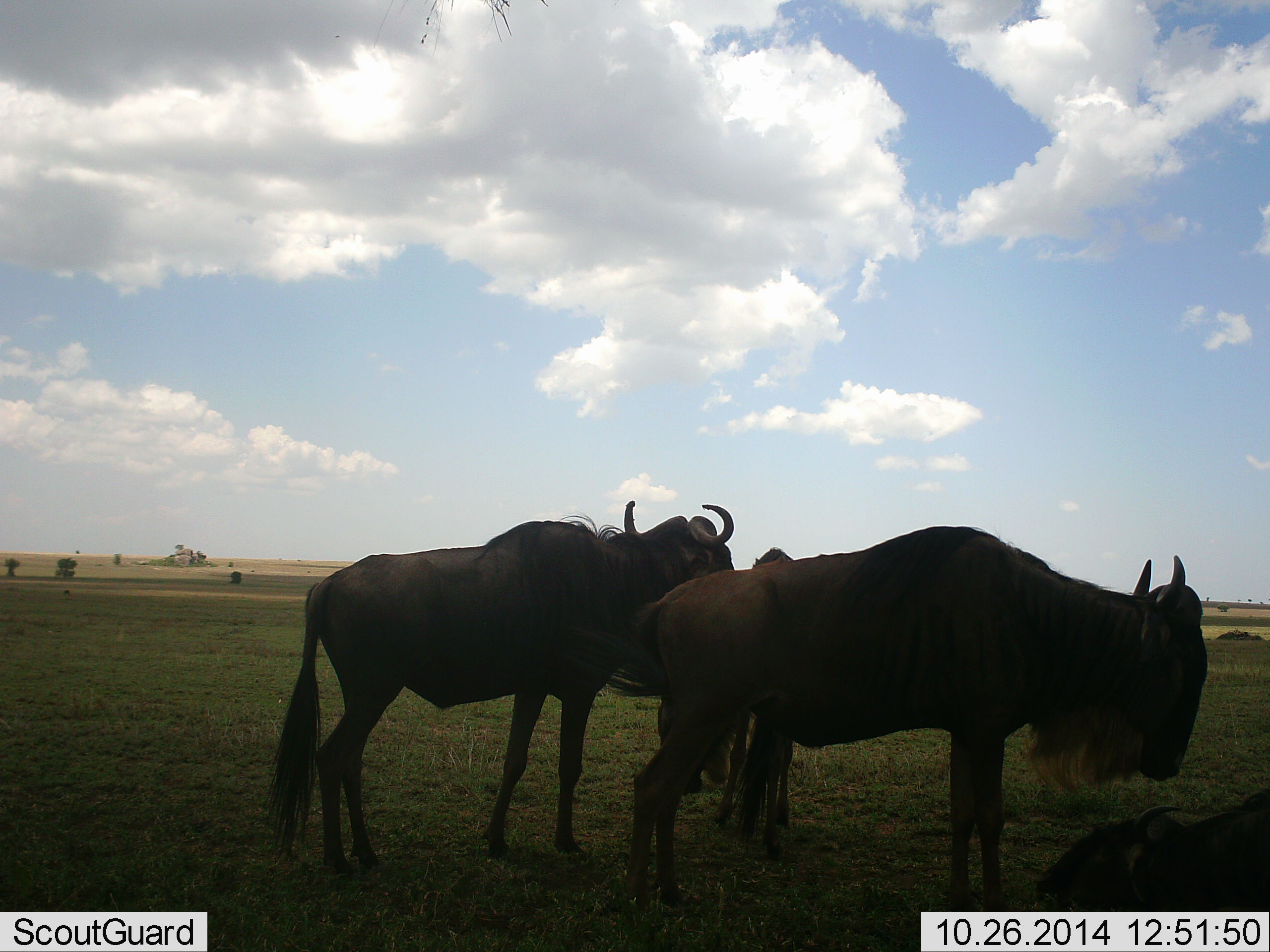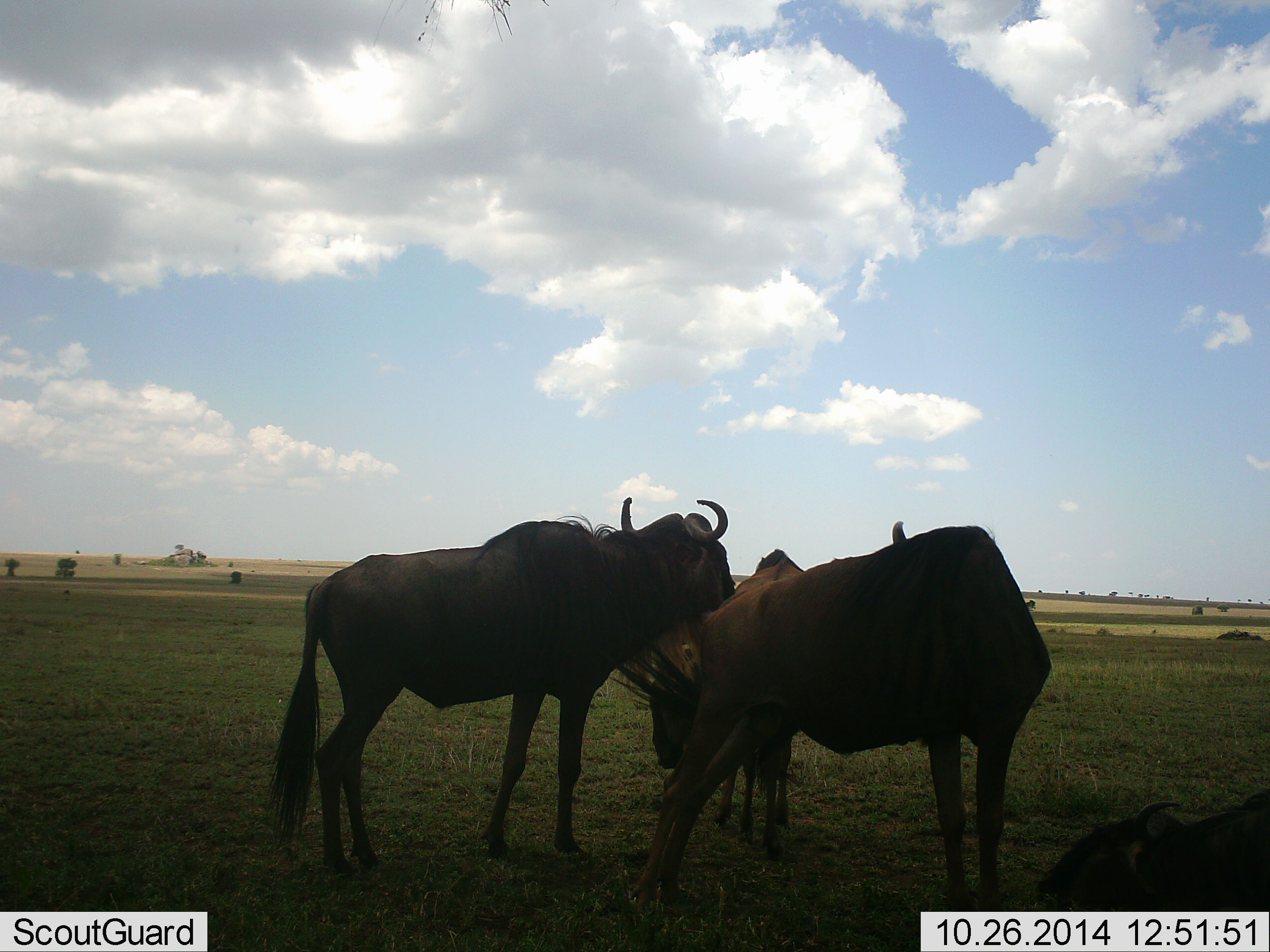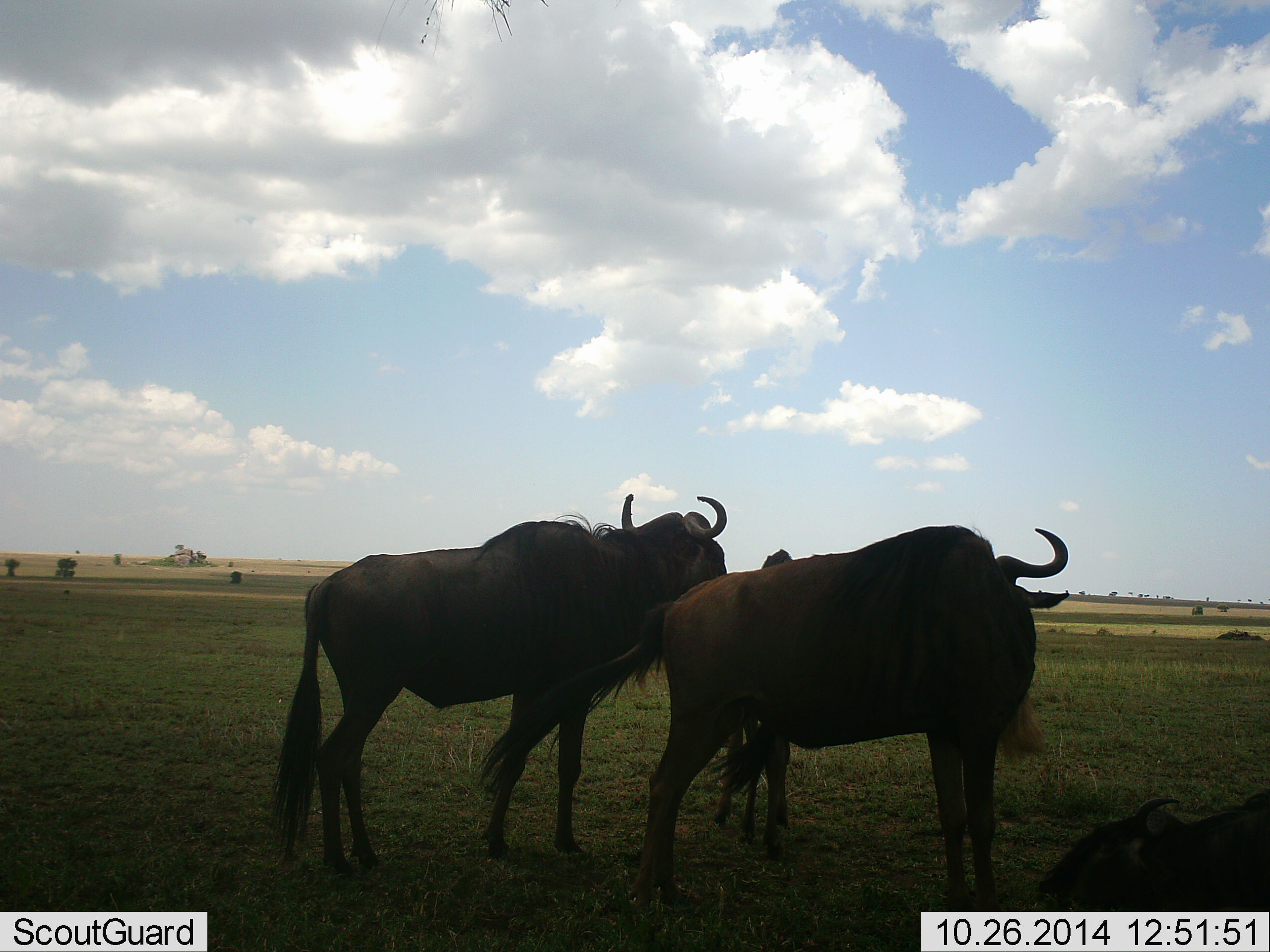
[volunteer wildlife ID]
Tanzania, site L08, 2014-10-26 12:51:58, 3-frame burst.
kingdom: Animalia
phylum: Chordata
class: Mammalia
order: Artiodactyla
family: Bovidae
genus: Connochaetes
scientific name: Connochaetes taurinus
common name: blue wildebeest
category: wildebeest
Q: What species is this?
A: Wildebeest (blue wildebeest) (Connochaetes taurinus).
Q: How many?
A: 4.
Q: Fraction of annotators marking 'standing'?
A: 90%.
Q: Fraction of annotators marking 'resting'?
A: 40%.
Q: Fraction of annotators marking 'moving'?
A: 0%.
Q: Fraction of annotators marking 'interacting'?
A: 40%.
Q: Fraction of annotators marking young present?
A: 10%.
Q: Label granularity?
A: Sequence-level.